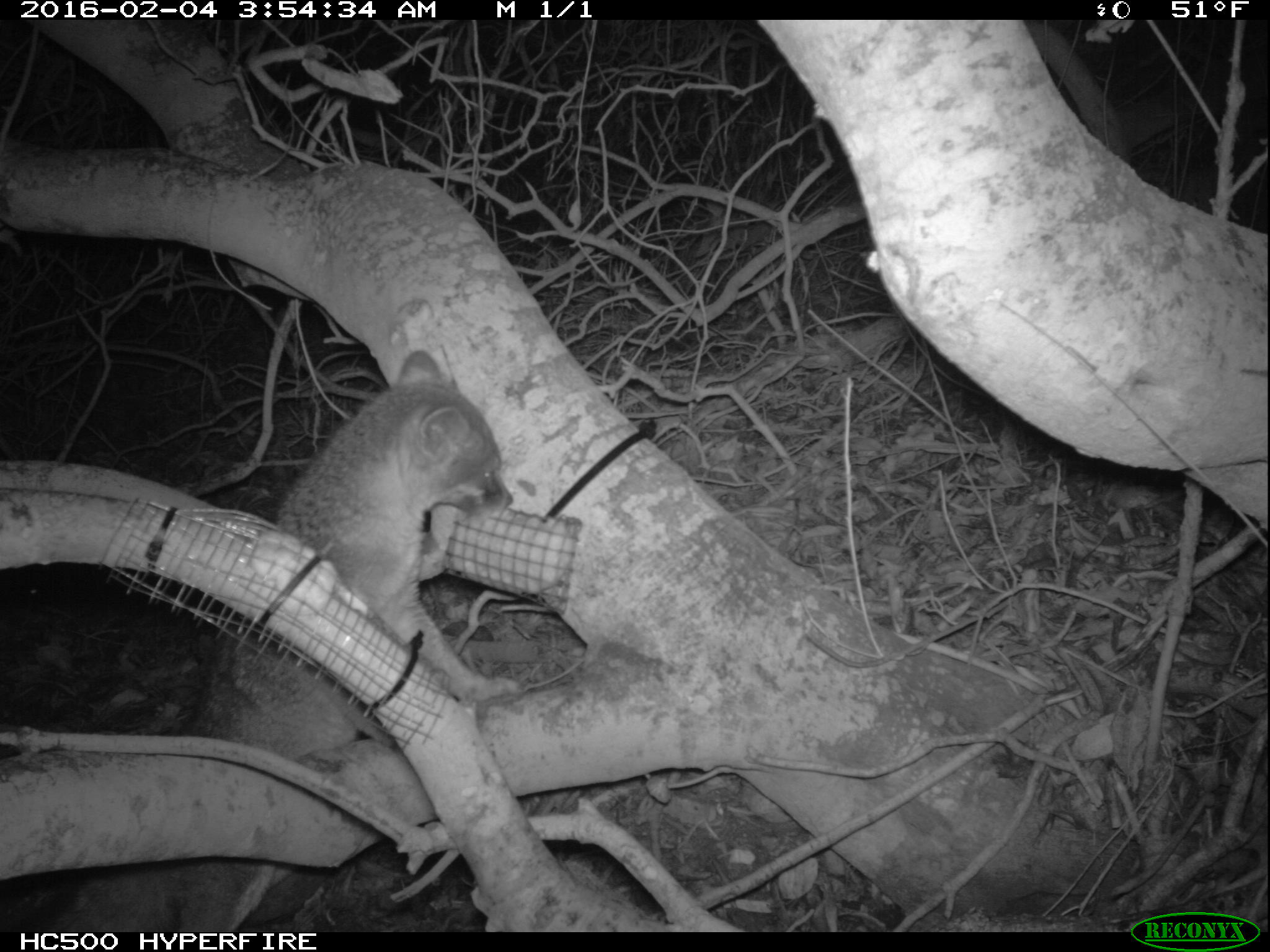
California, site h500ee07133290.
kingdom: Animalia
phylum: Chordata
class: Mammalia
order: Carnivora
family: Canidae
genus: Urocyon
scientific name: Urocyon littoralis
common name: island fox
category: fox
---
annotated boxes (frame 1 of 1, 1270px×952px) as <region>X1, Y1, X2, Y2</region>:
fox: <region>47, 347, 515, 929</region>